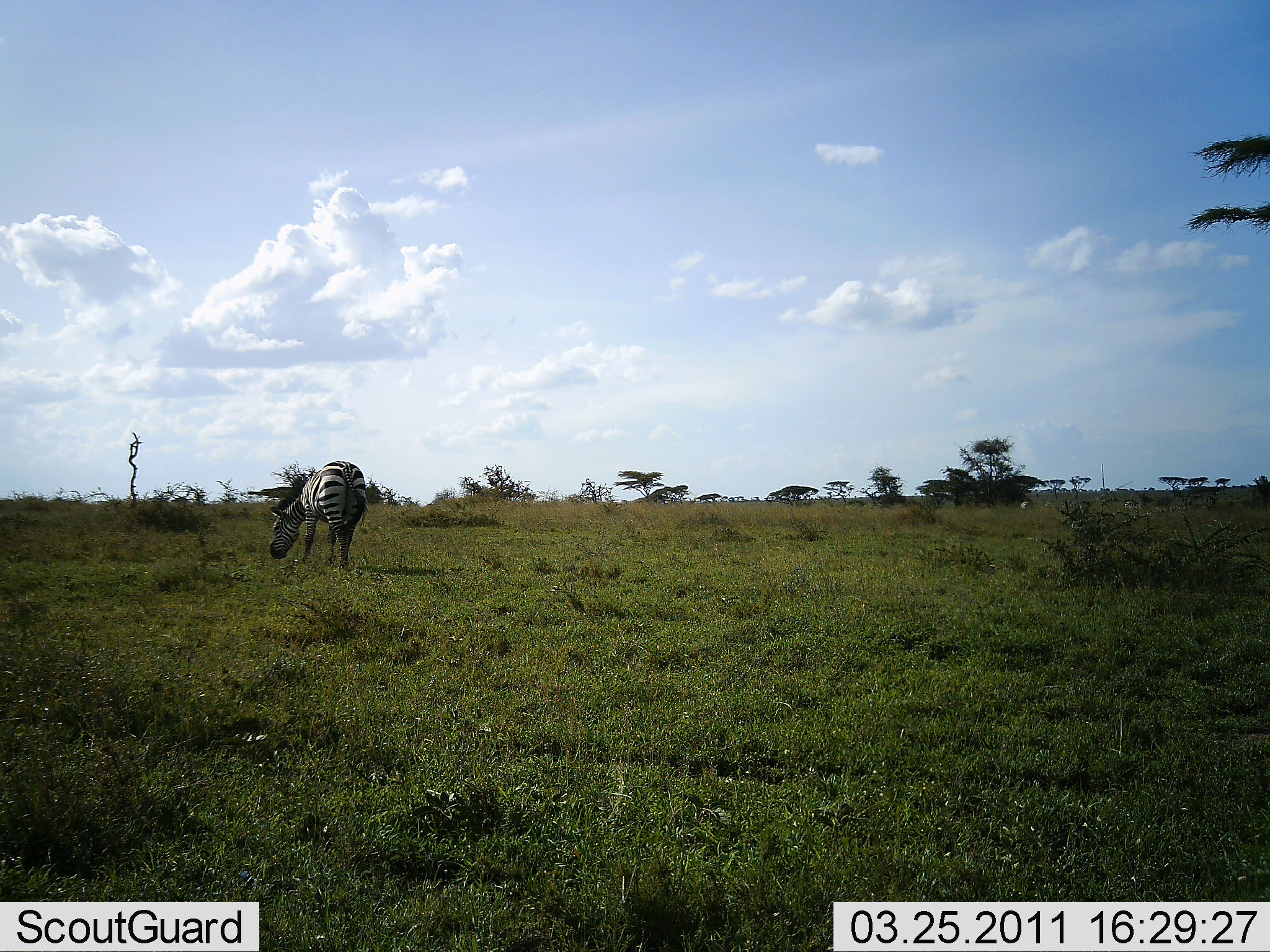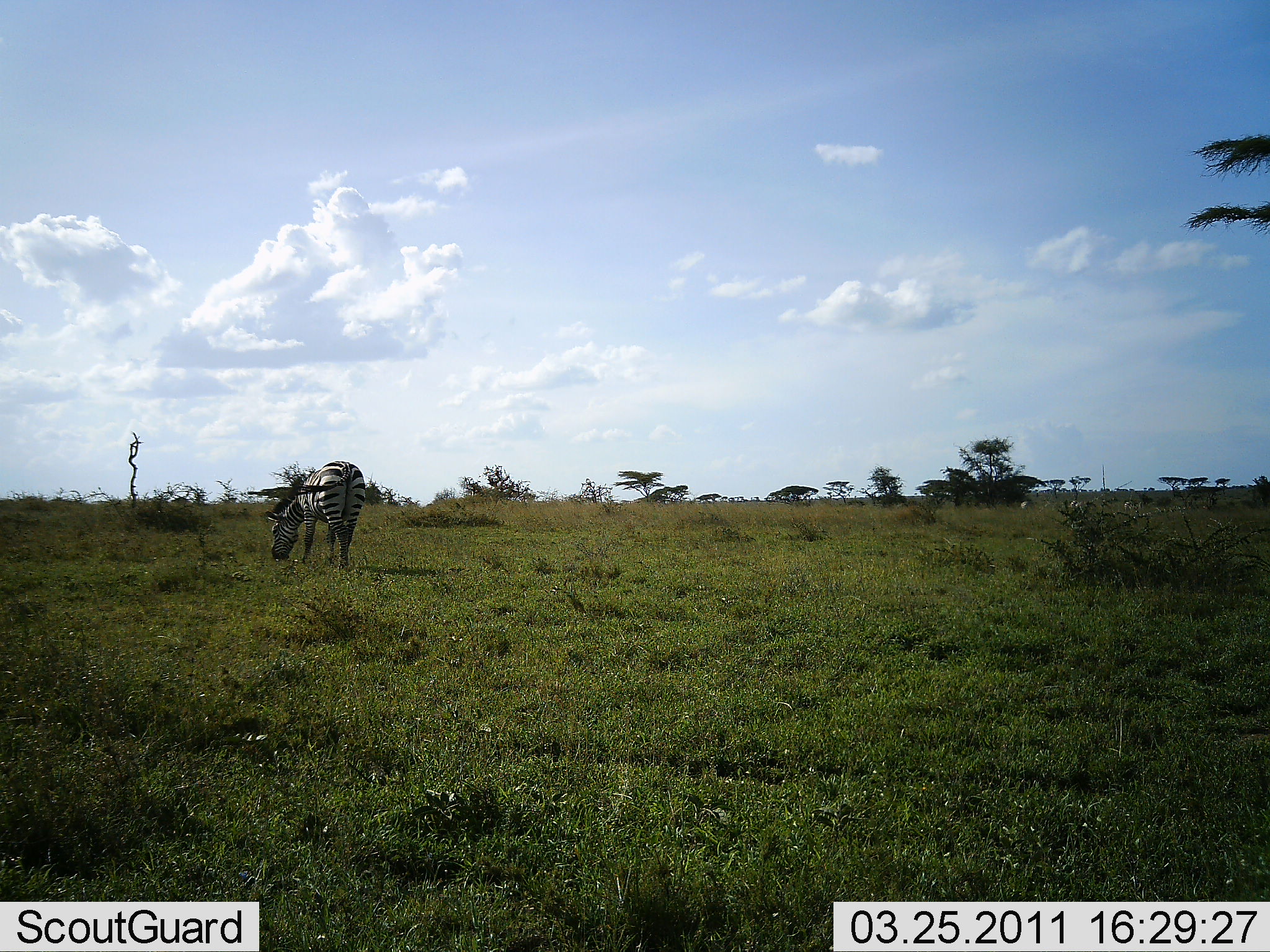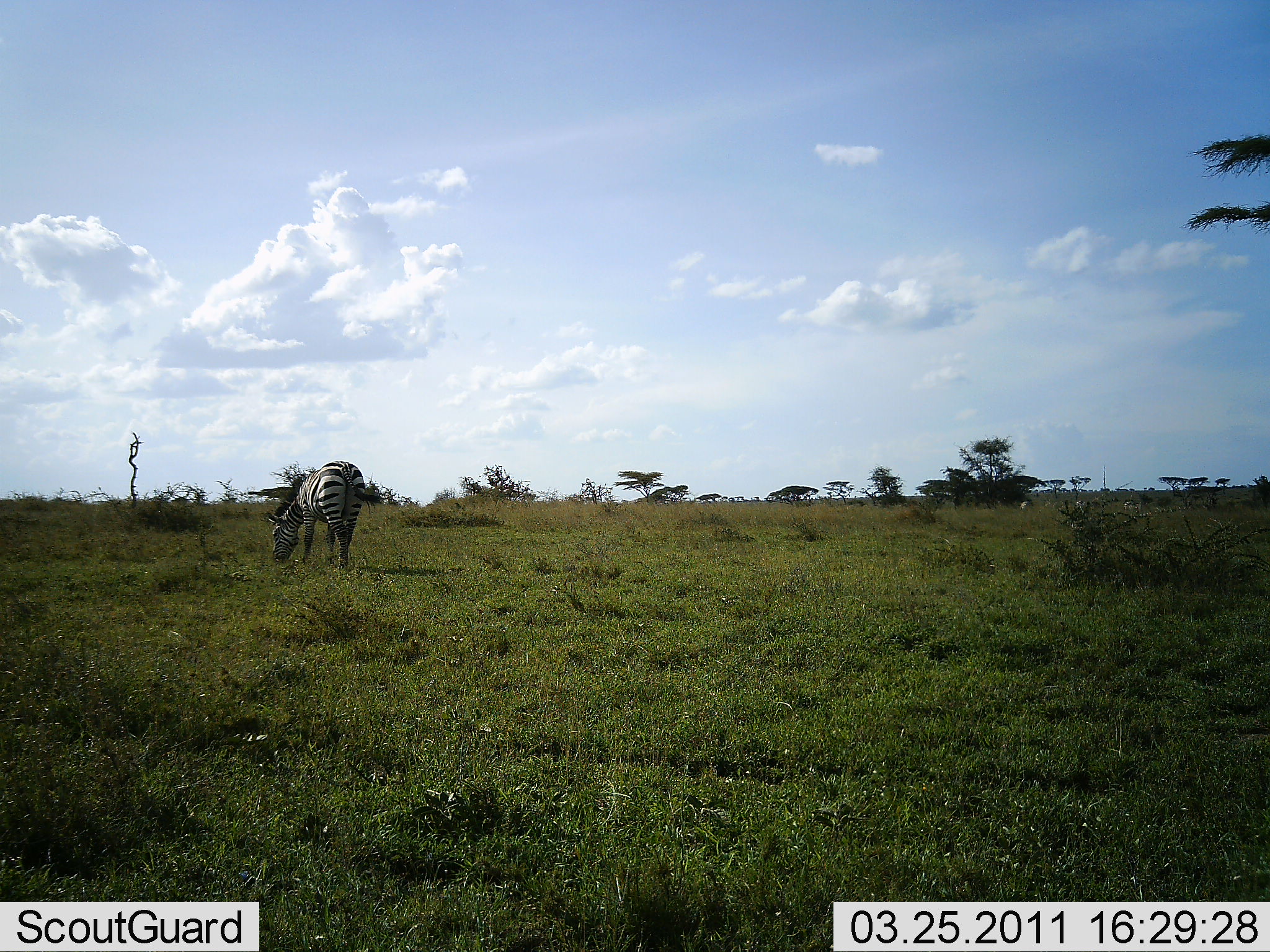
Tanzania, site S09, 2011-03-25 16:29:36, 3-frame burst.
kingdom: Animalia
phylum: Chordata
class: Mammalia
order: Perissodactyla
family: Equidae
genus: Equus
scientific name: Equus quagga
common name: plains zebra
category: zebra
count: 1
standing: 29%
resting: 0%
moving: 0%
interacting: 0%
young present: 0%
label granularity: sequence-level